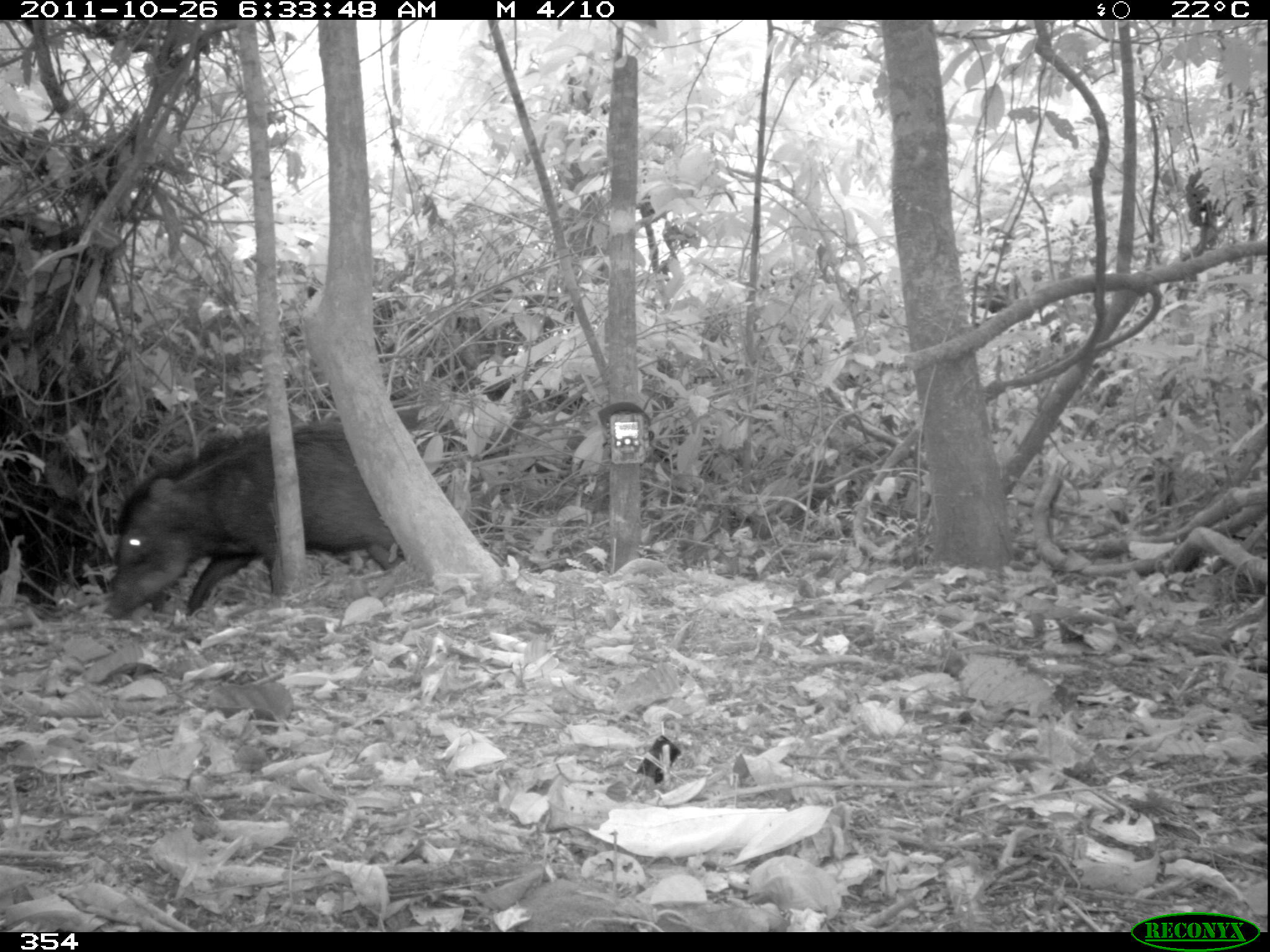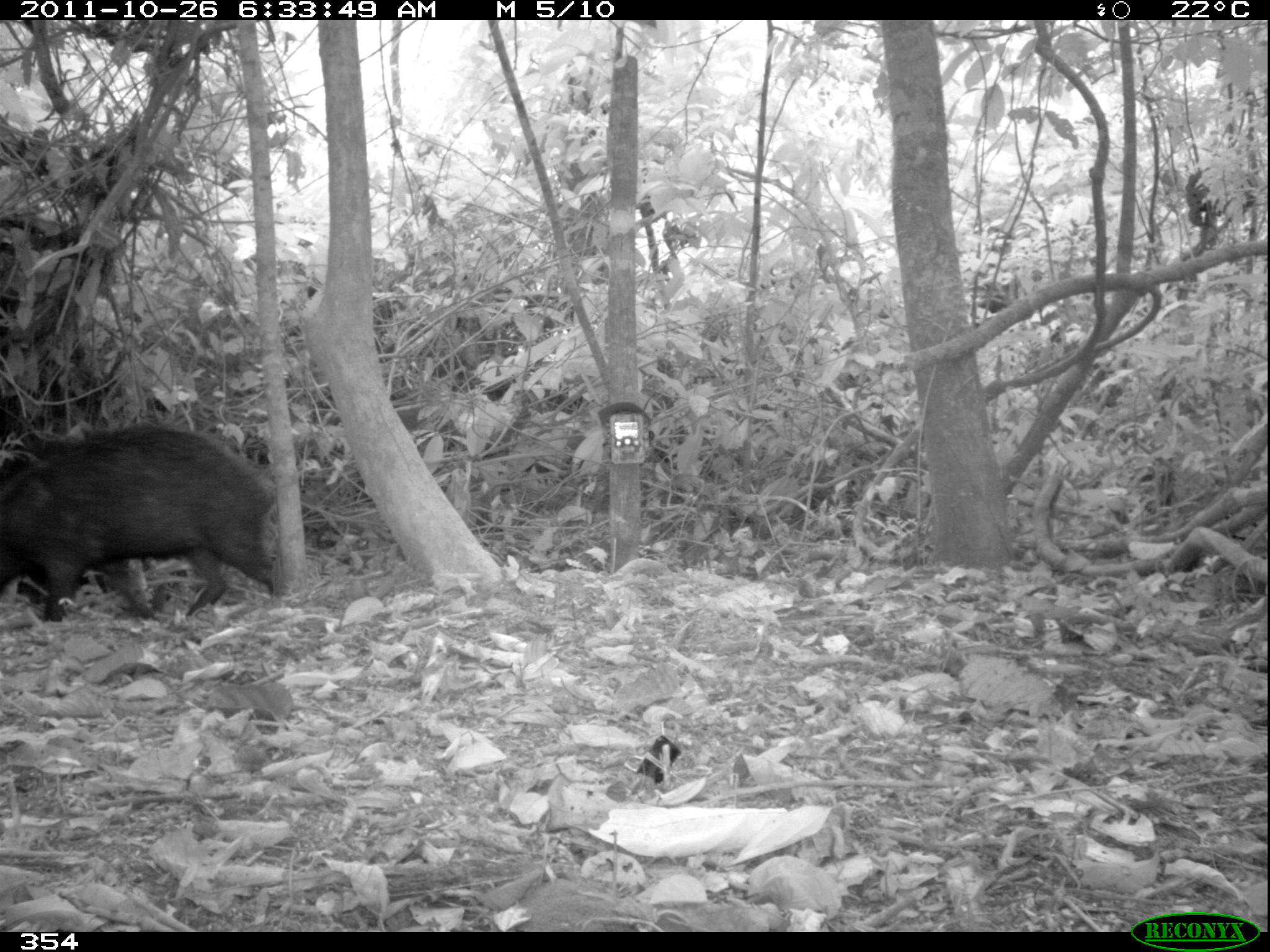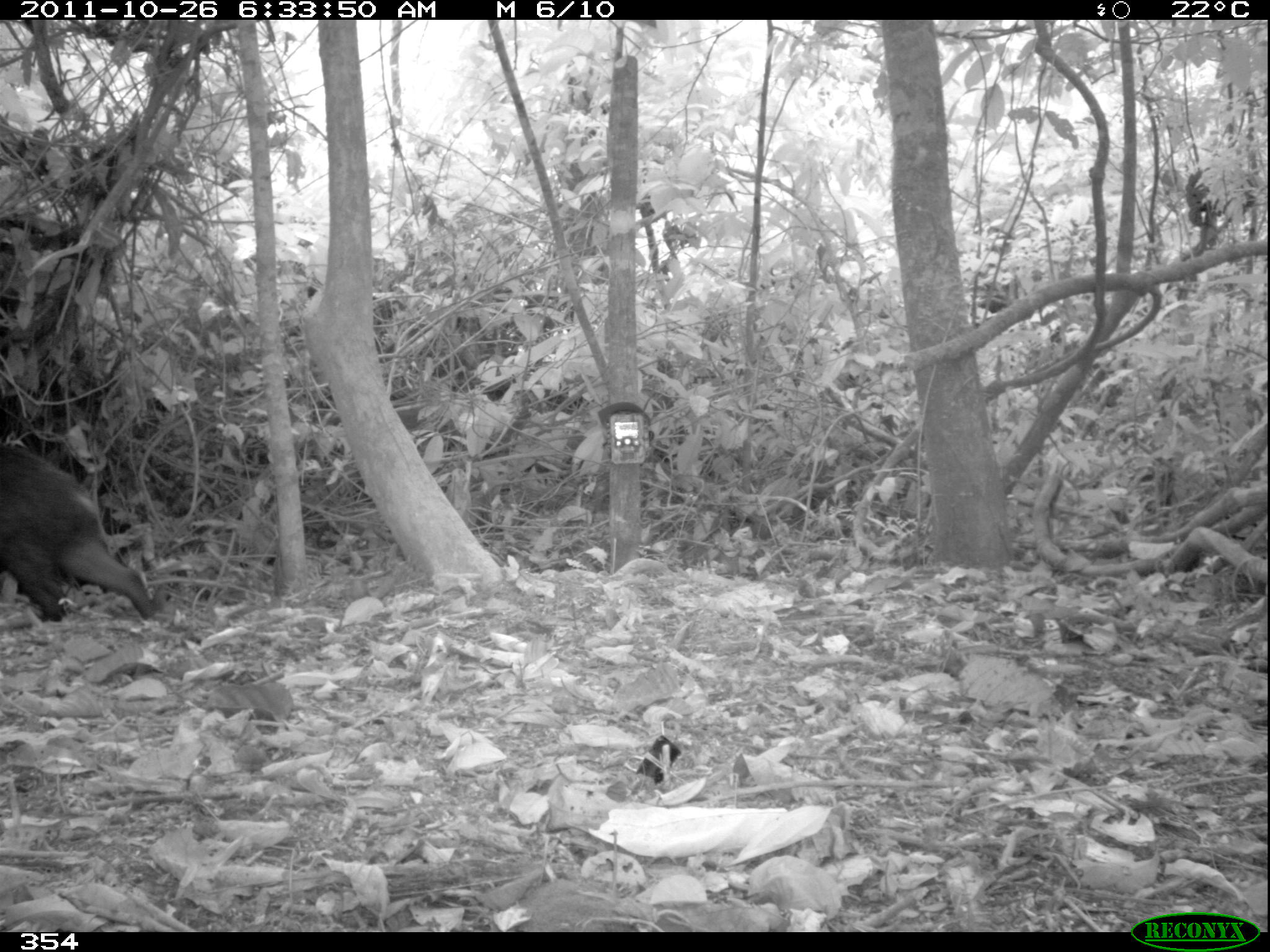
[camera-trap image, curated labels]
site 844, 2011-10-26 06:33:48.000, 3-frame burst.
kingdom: Animalia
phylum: Chordata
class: Mammalia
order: Artiodactyla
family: Tayassuidae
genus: Tayassu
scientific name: Tayassu pecari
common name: white-lipped peccary